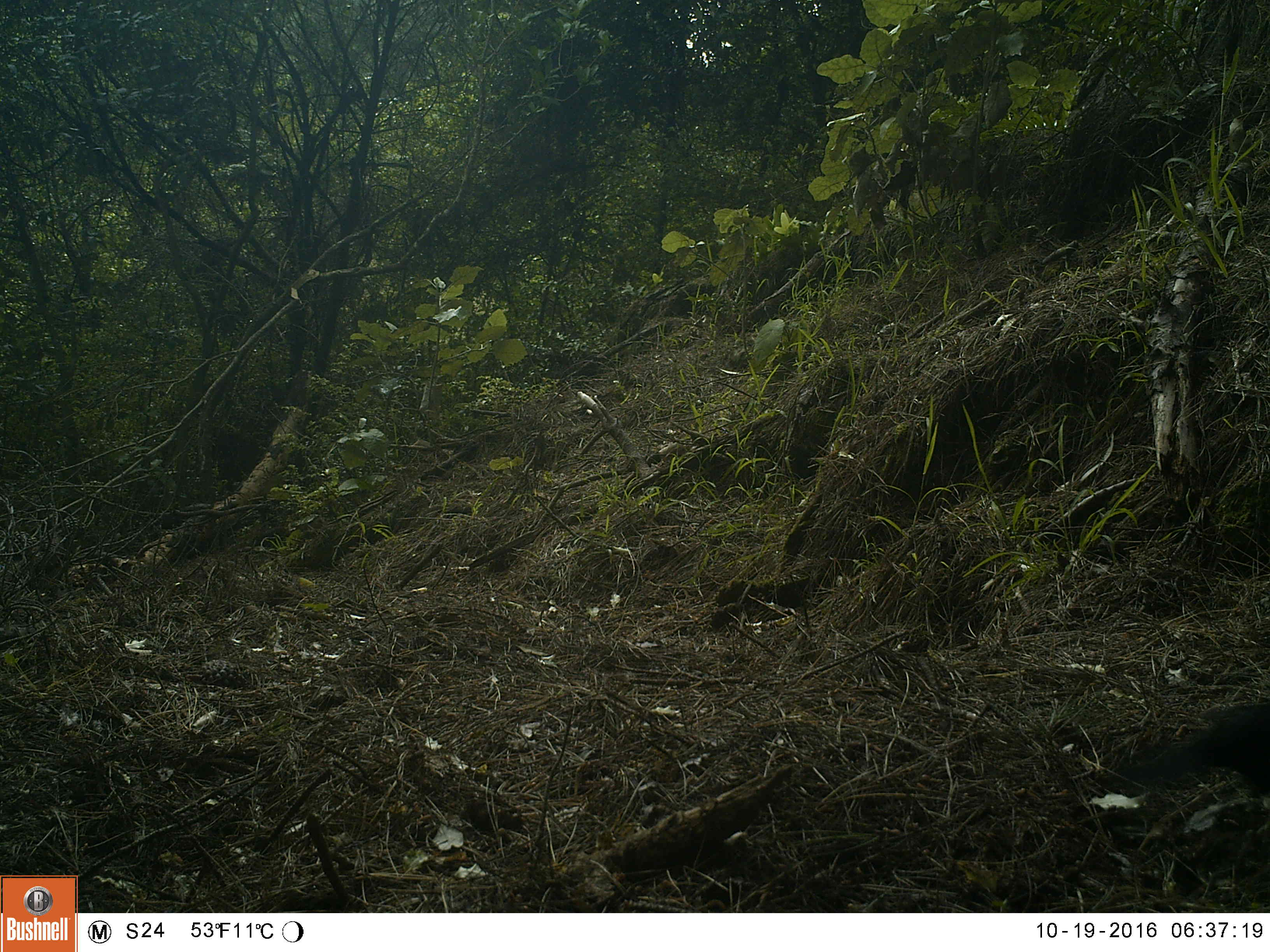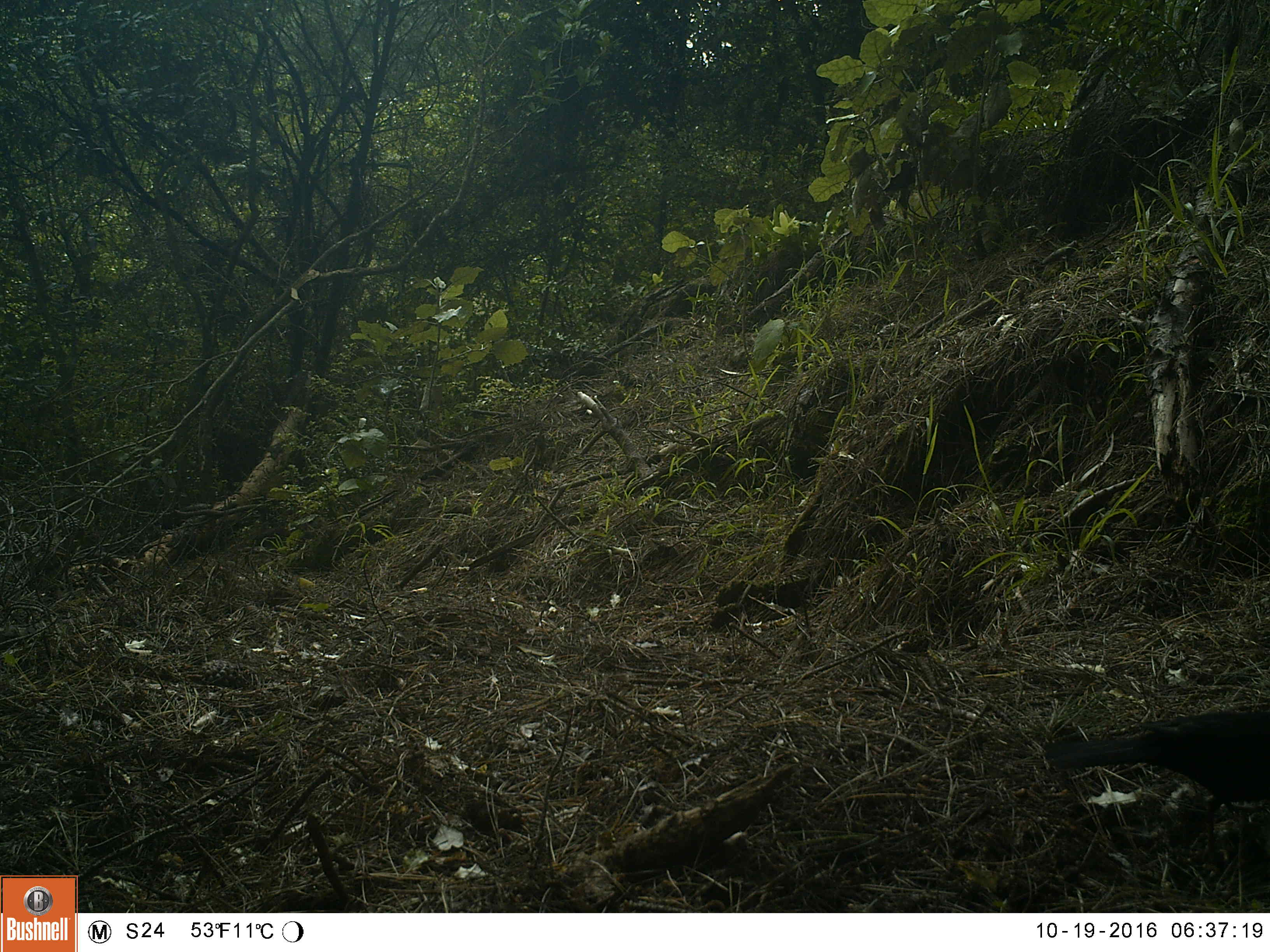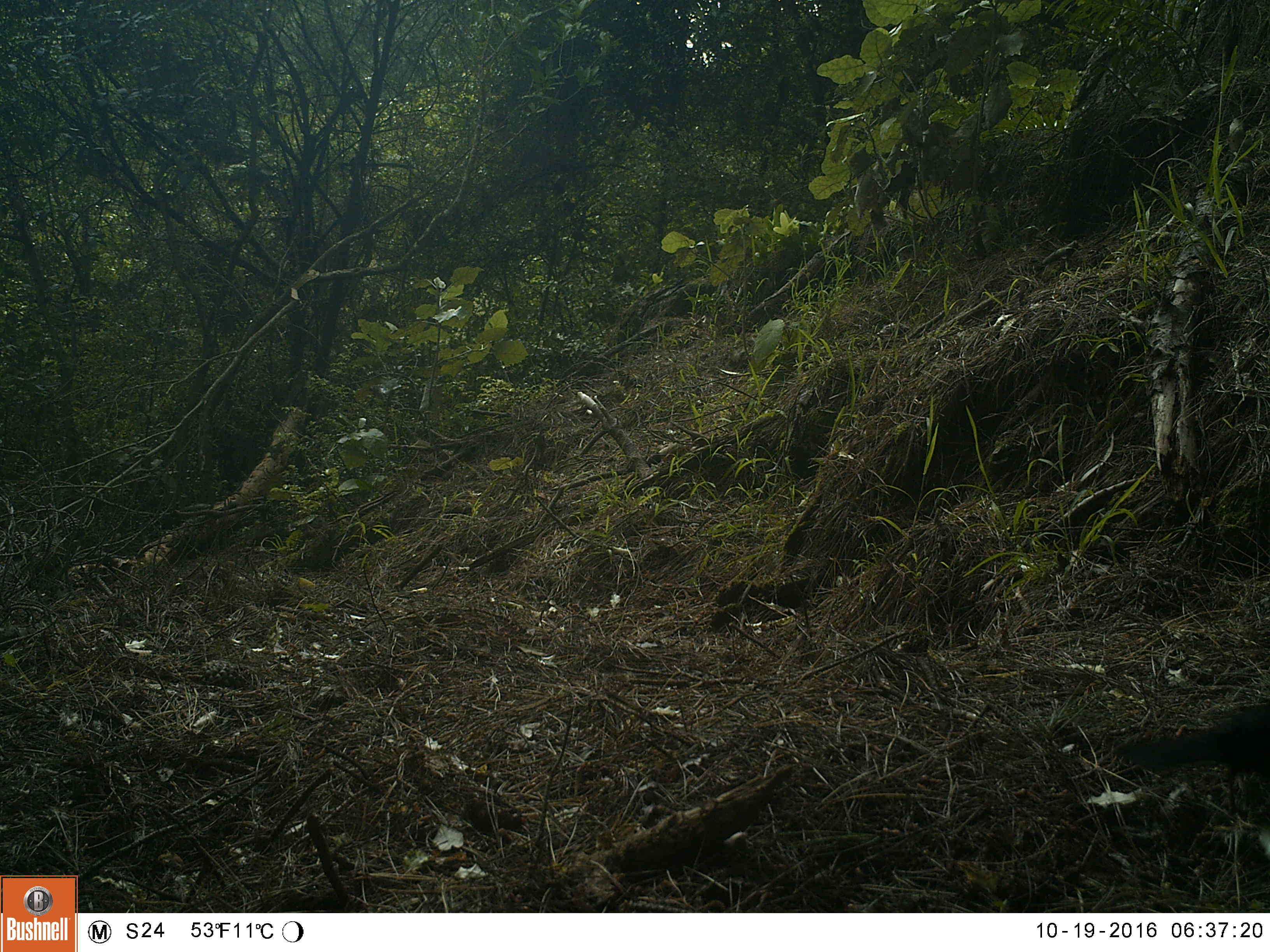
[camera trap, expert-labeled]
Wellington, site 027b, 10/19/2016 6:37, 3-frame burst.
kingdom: Animalia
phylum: Chordata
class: Aves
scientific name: Aves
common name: bird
Bird (Aves).